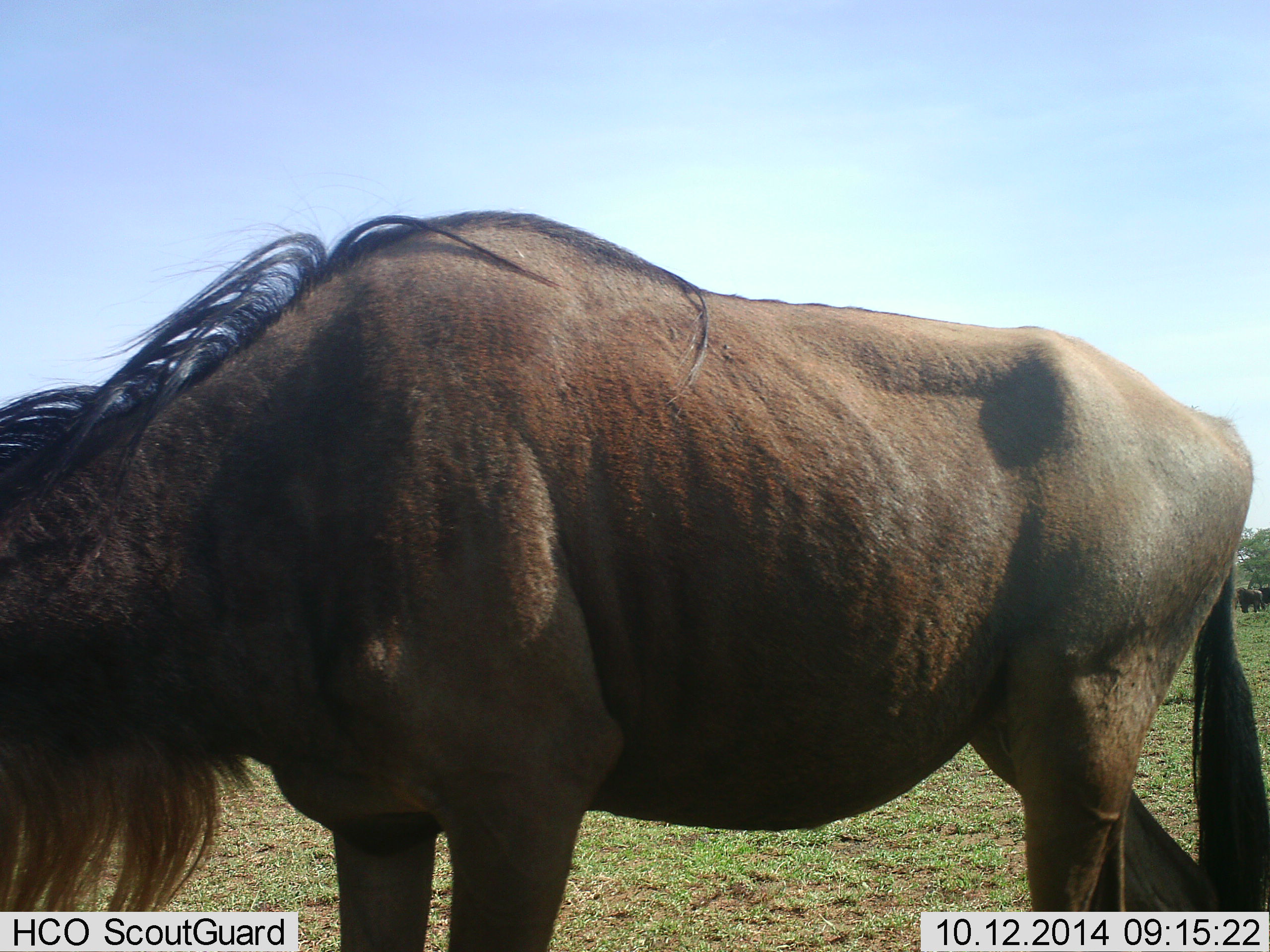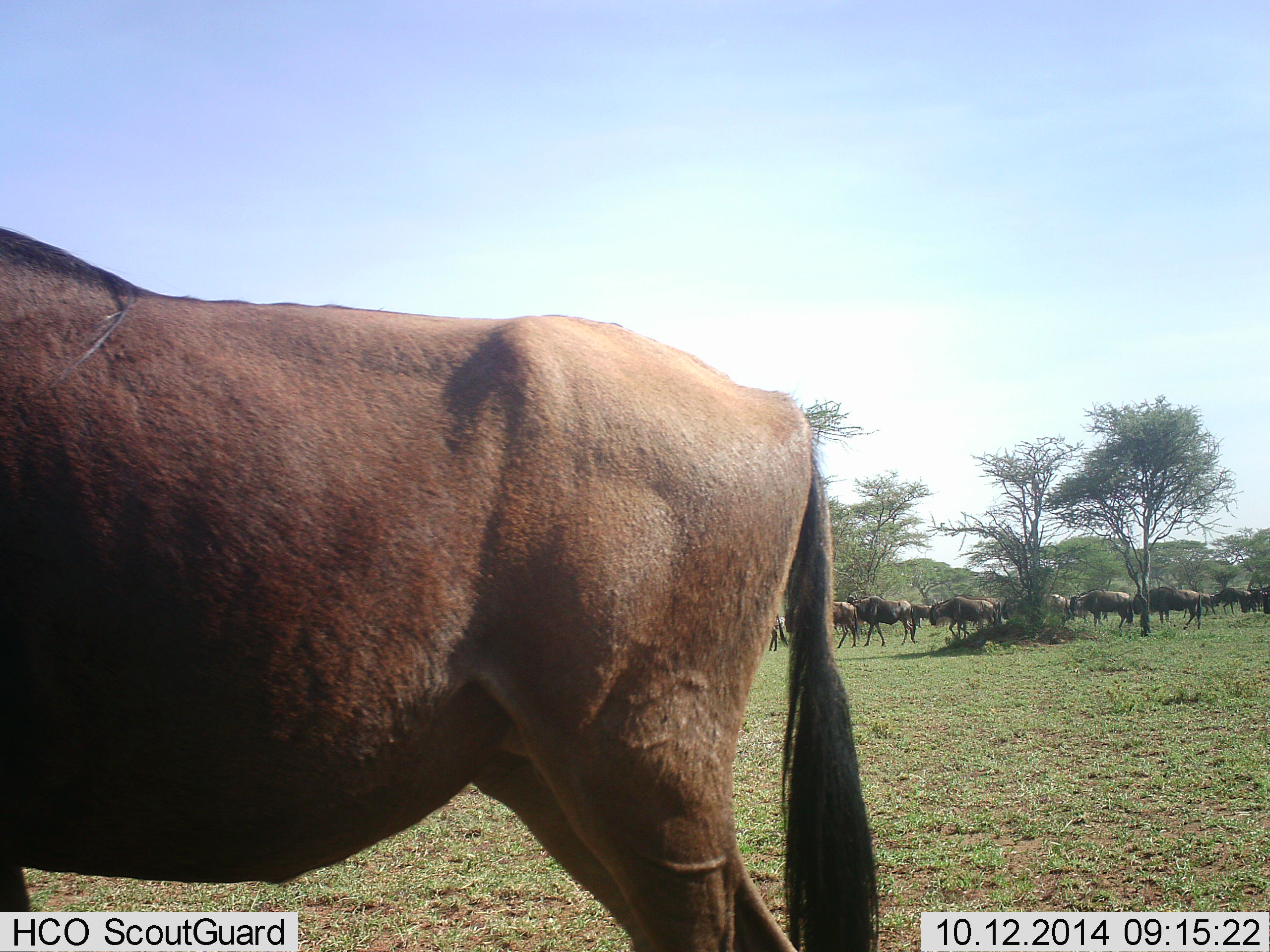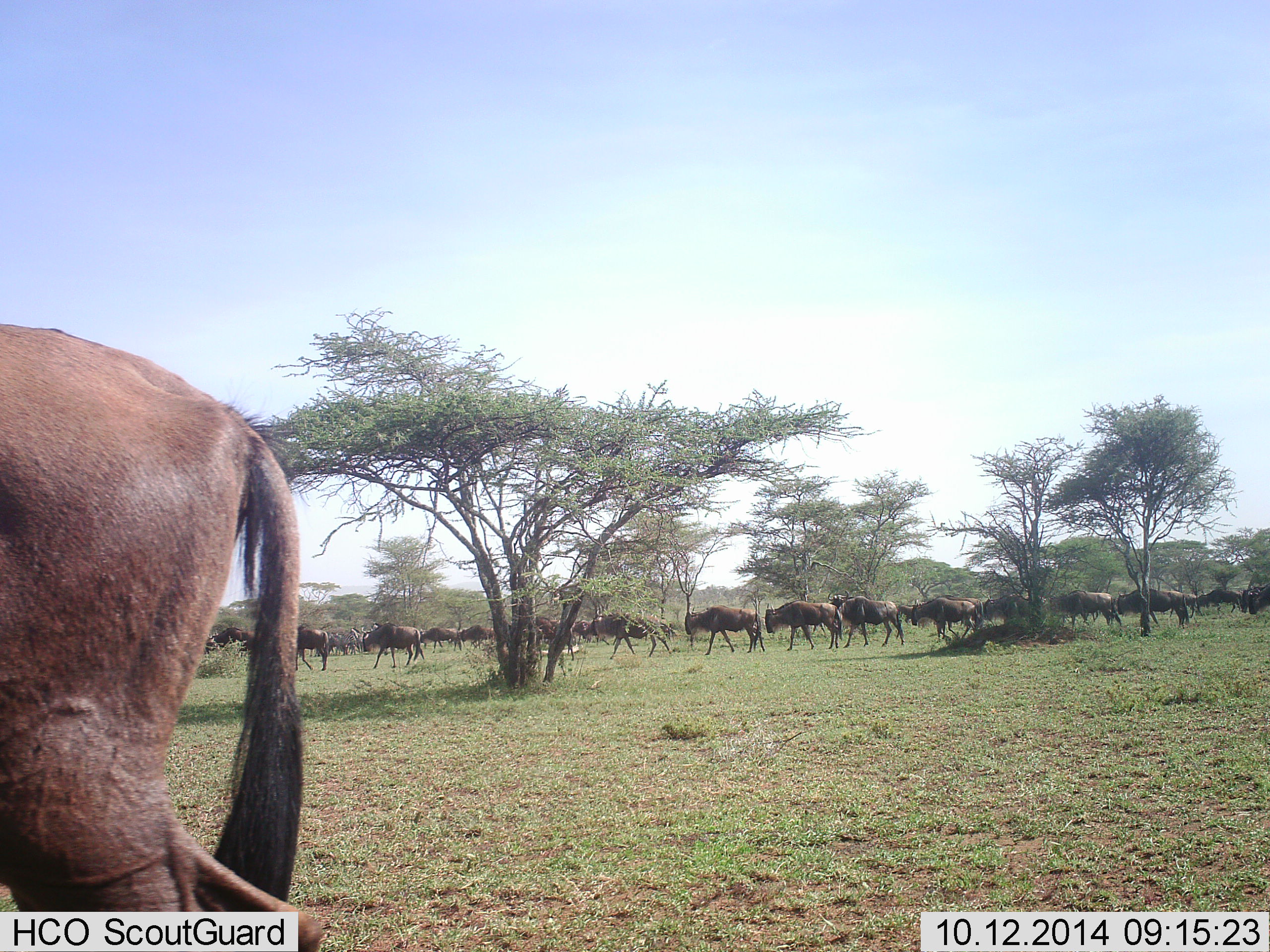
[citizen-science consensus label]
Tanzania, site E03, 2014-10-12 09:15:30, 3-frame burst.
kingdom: Animalia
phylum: Chordata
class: Mammalia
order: Artiodactyla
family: Bovidae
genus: Connochaetes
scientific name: Connochaetes taurinus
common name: blue wildebeest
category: wildebeest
Wildebeest (blue wildebeest) (Connochaetes taurinus), count 11-50. Behavior (volunteer vote fractions): standing 10%, resting 0%, moving 100%, interacting 0%. Young present (vote fraction): 0%. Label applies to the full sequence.